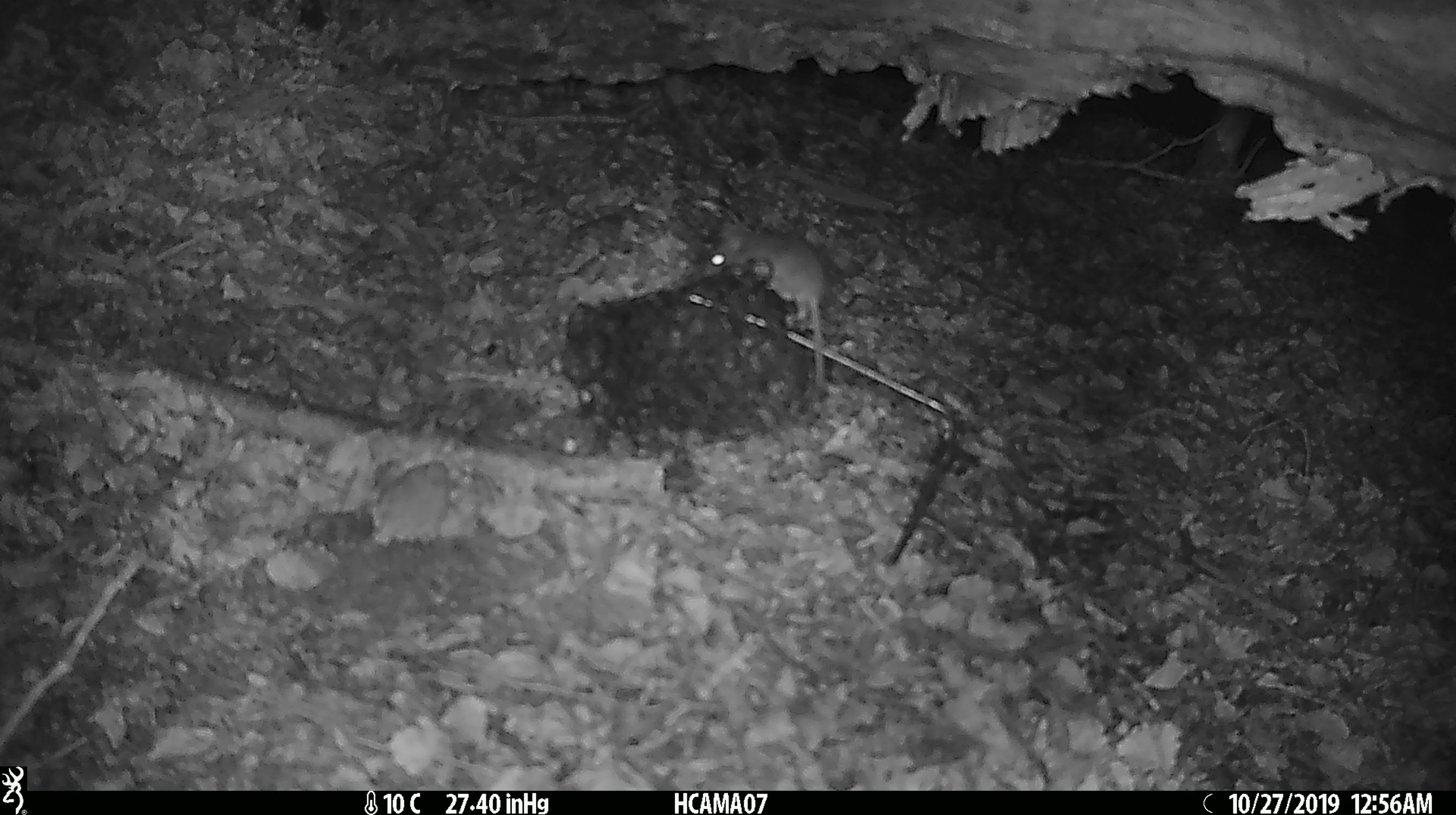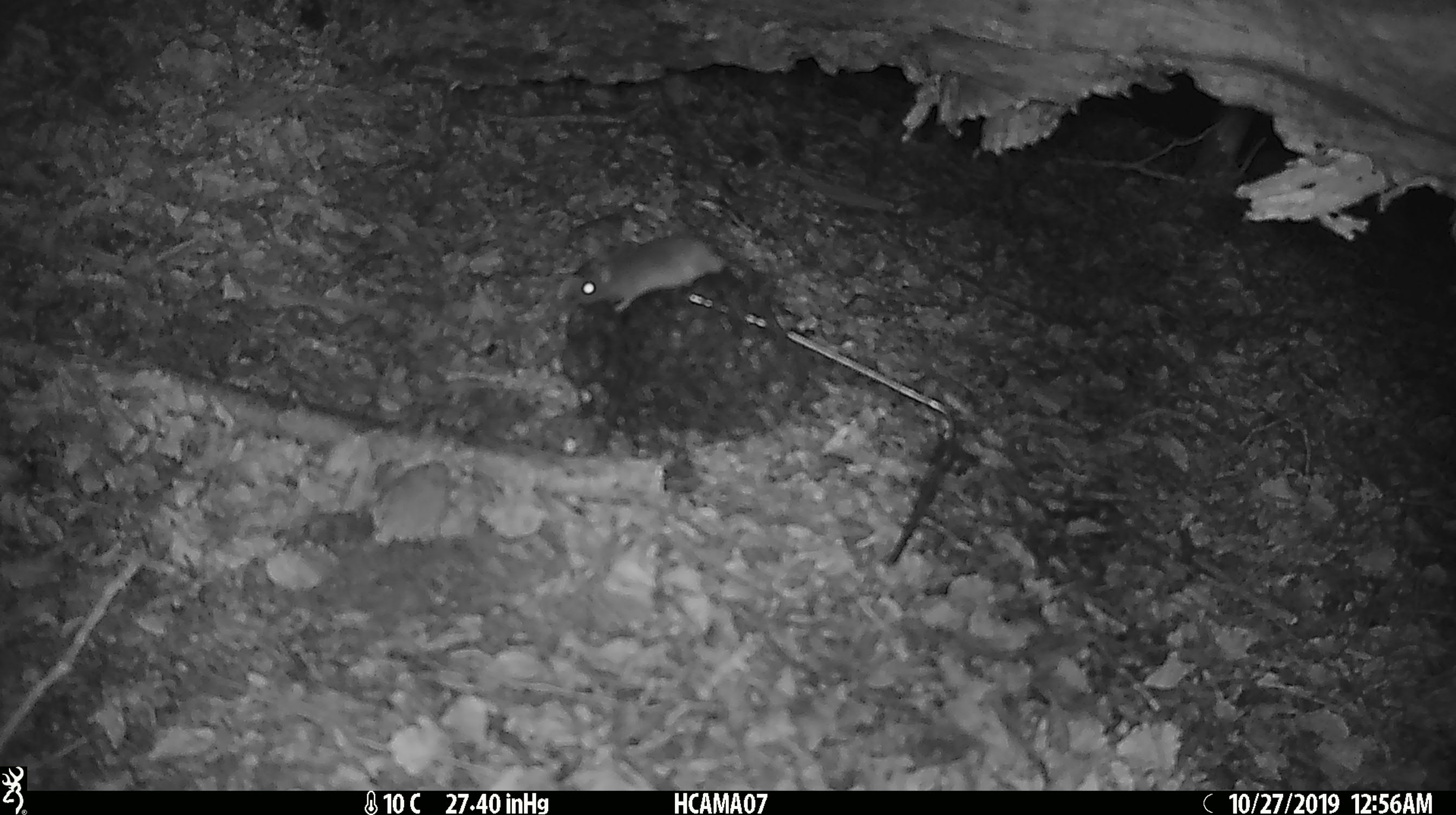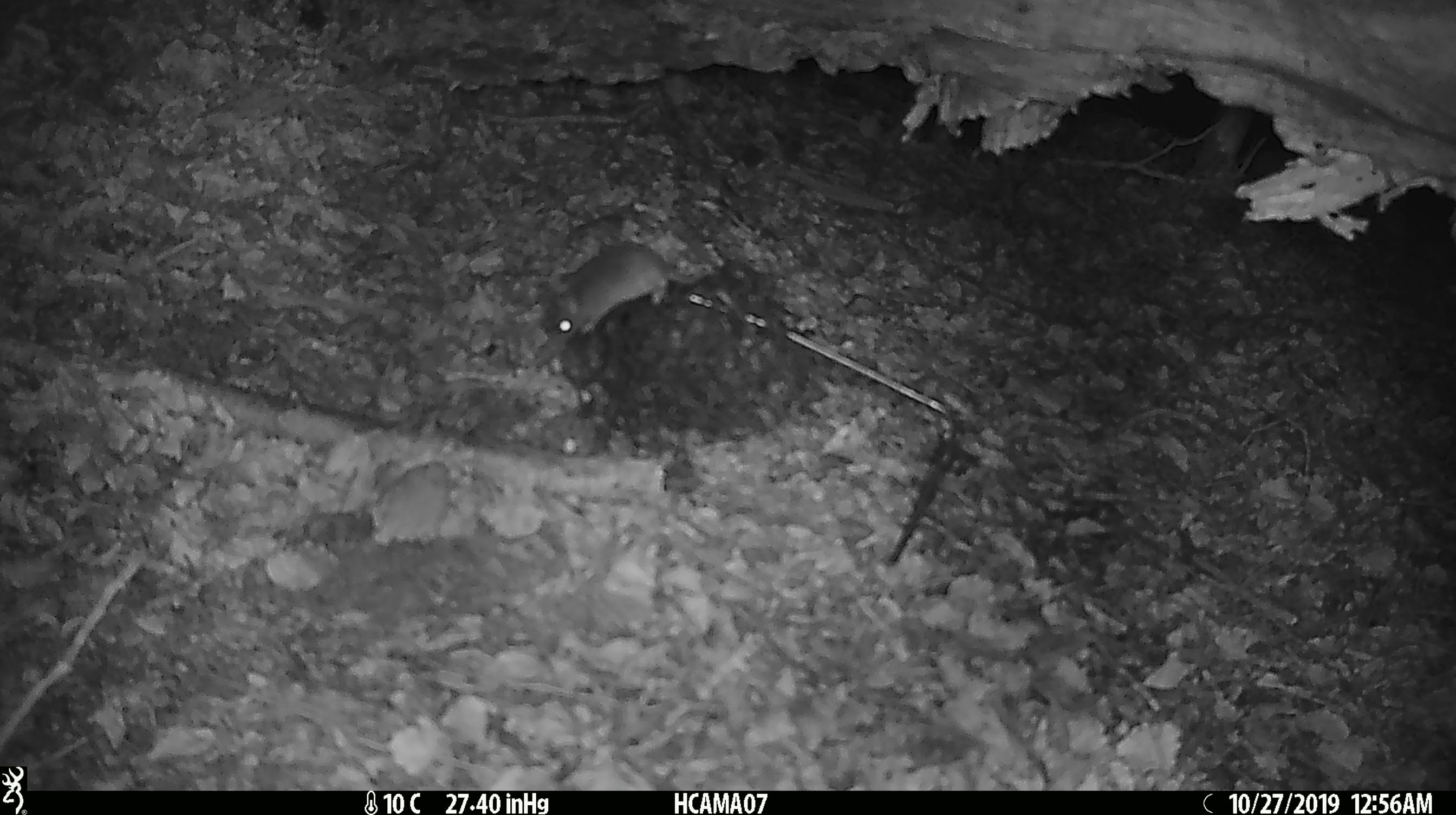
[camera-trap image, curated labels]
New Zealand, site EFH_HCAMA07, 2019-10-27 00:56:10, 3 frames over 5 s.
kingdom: Animalia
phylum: Chordata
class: Mammalia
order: Rodentia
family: Muridae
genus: Mus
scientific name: Mus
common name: mouse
Mouse (Mus).